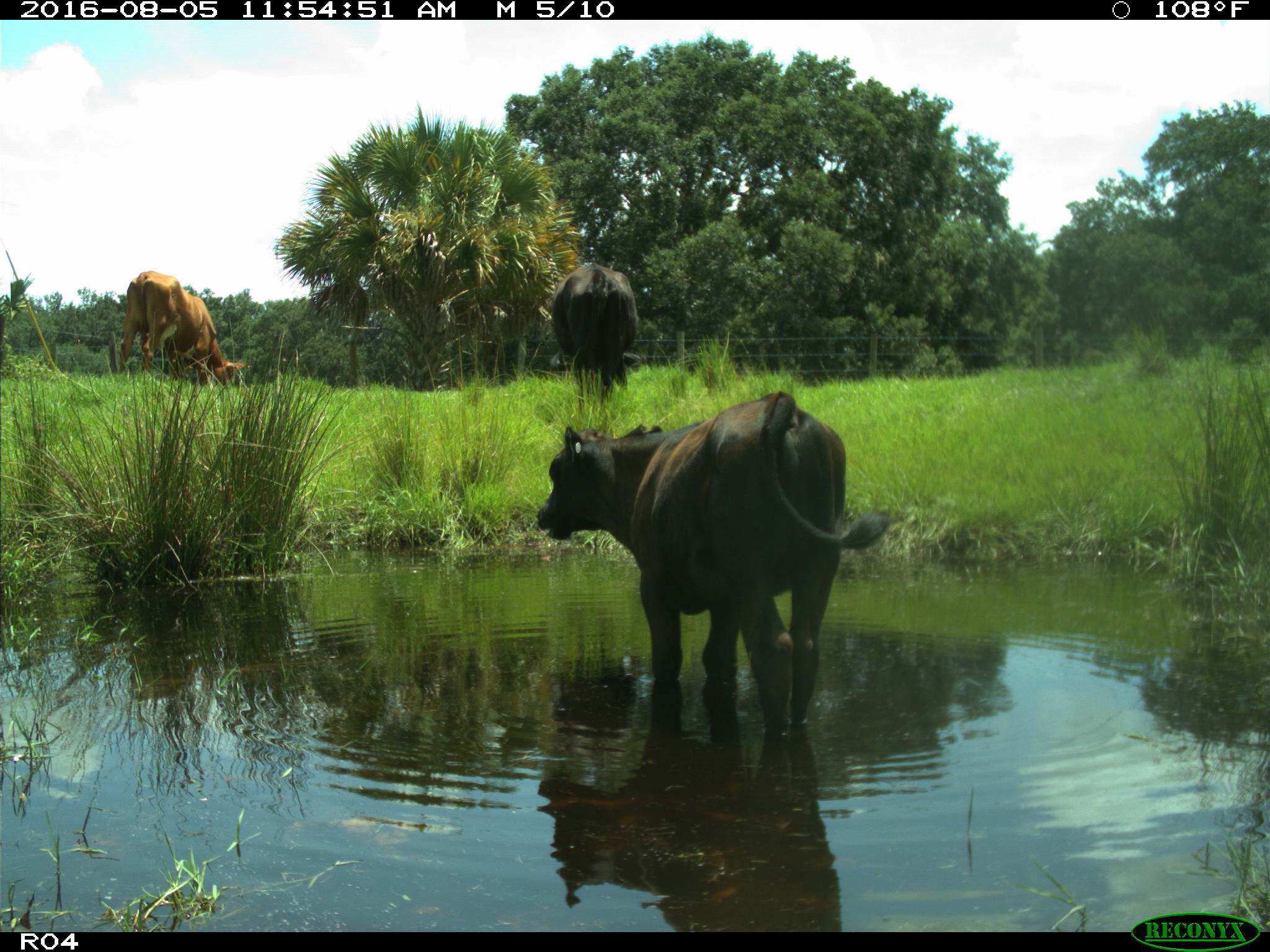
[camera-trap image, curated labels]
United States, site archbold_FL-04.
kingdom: Animalia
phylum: Chordata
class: Mammalia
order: Artiodactyla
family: Bovidae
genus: Bos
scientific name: Bos taurus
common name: domestic cow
Bos taurus (domestic cow).